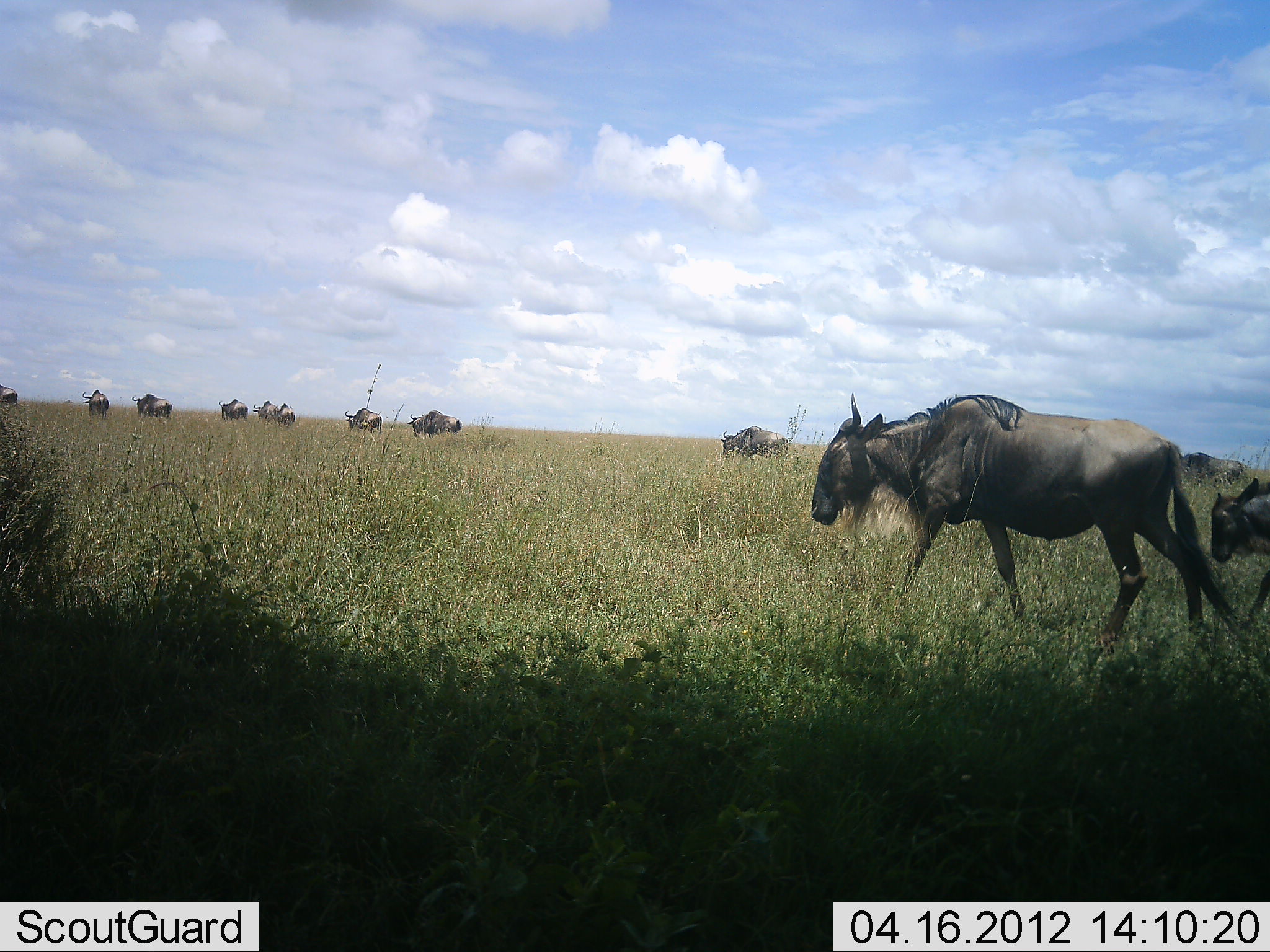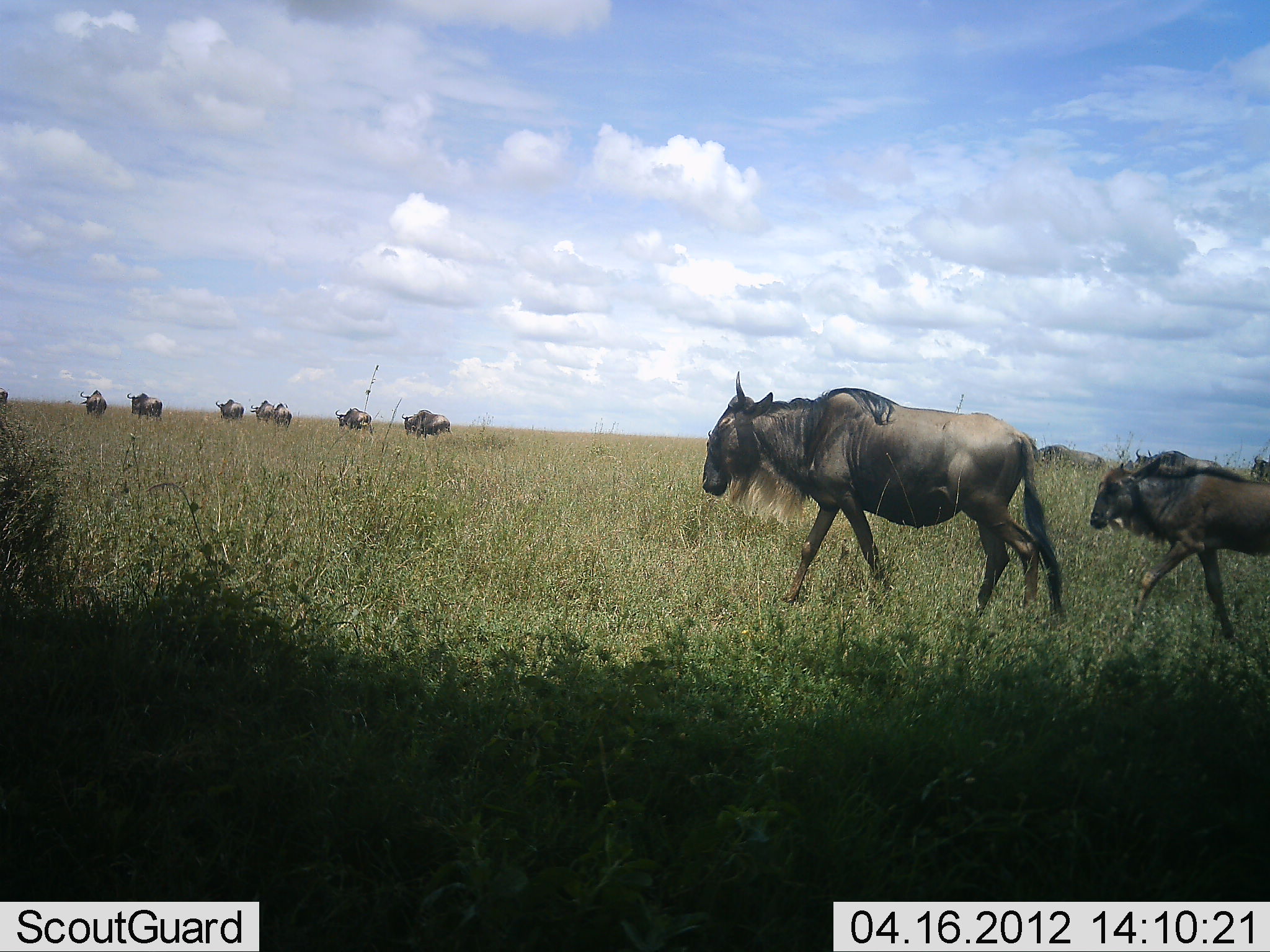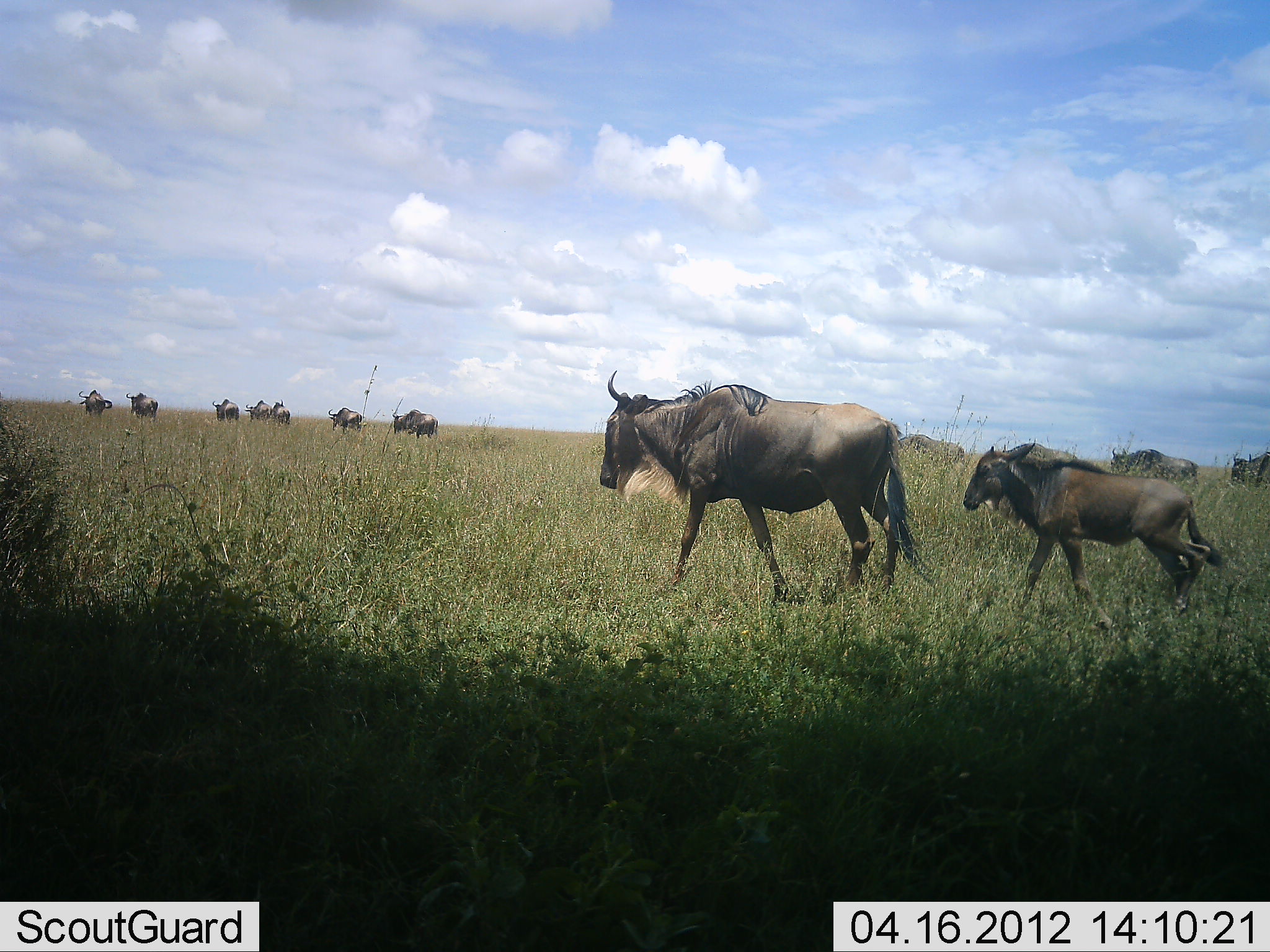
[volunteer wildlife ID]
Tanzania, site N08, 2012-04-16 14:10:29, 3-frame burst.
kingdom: Animalia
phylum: Chordata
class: Mammalia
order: Artiodactyla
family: Bovidae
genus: Connochaetes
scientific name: Connochaetes taurinus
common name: blue wildebeest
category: wildebeest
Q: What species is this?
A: Wildebeest (blue wildebeest) (Connochaetes taurinus).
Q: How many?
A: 11-50.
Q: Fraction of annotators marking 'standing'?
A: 11%.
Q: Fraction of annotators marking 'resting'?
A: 0%.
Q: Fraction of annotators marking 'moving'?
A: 96%.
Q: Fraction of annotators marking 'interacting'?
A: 0%.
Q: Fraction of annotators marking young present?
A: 37%.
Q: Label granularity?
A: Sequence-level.